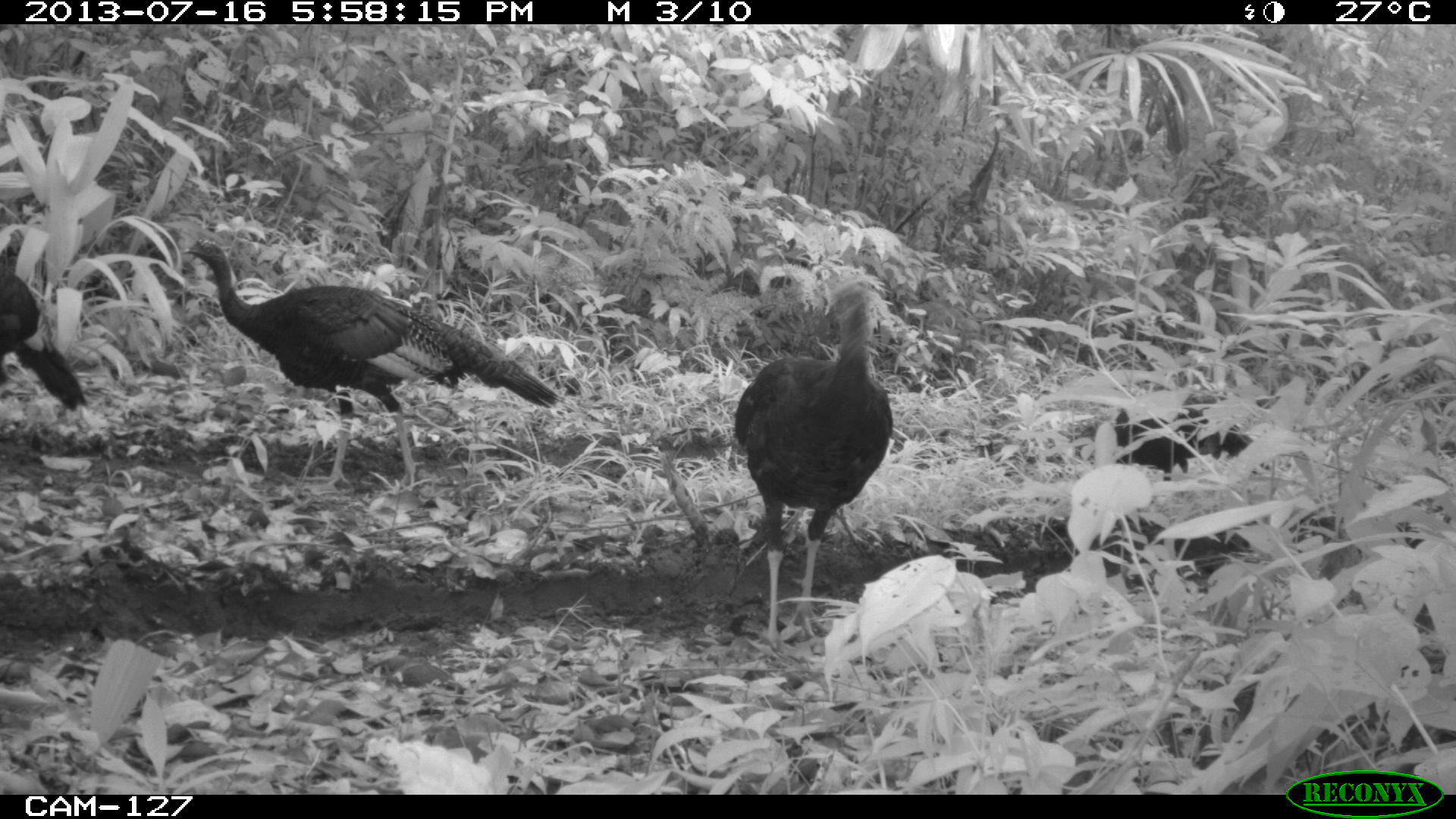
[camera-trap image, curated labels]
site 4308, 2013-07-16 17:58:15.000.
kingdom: Animalia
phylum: Chordata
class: Aves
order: Galliformes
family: Phasianidae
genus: Meleagris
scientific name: Meleagris ocellata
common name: ocellated turkey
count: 4